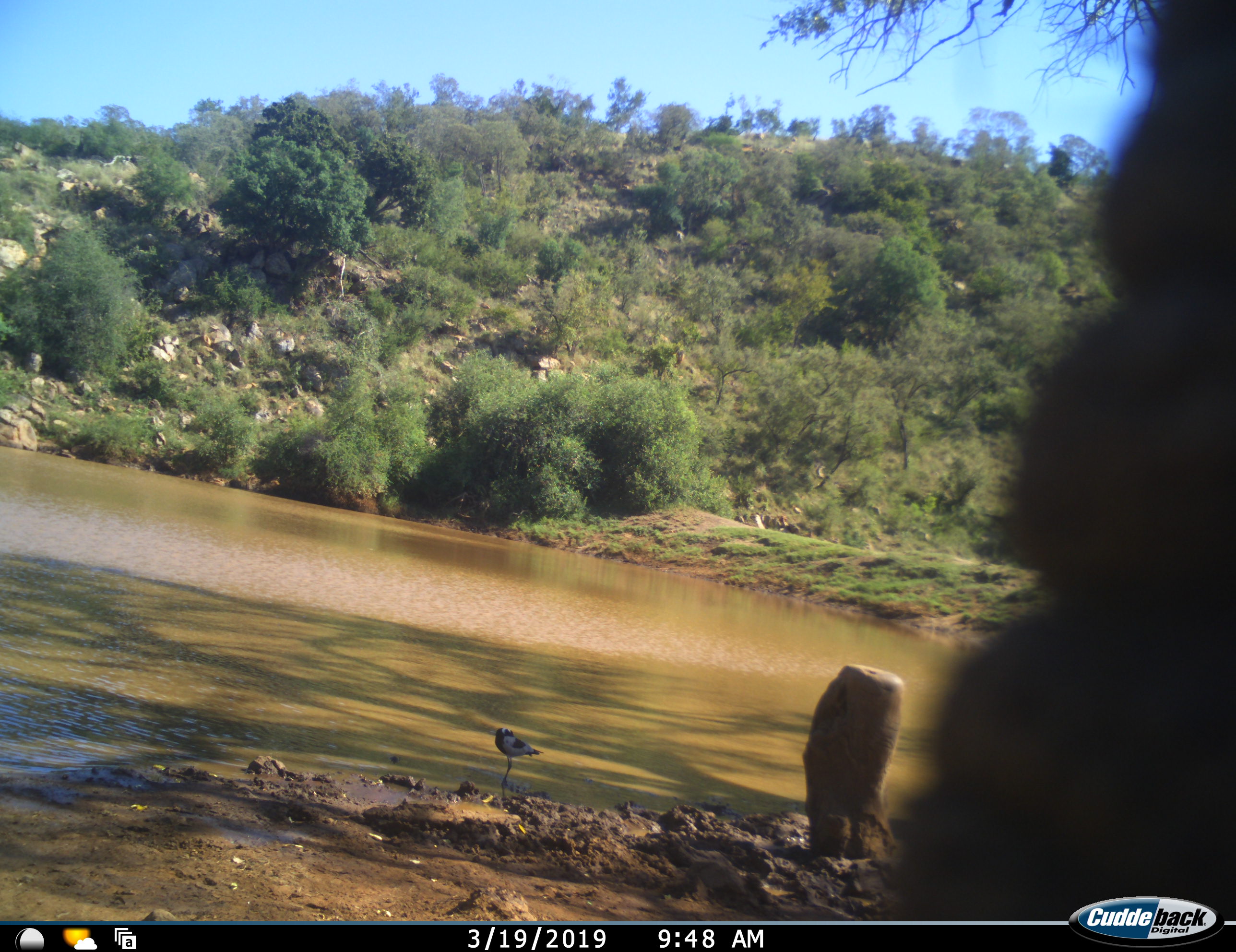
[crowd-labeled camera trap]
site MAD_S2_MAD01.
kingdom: Animalia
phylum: Chordata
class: Aves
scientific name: Aves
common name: bird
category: birdother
Birdother (bird) (Aves), count 1. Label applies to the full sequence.